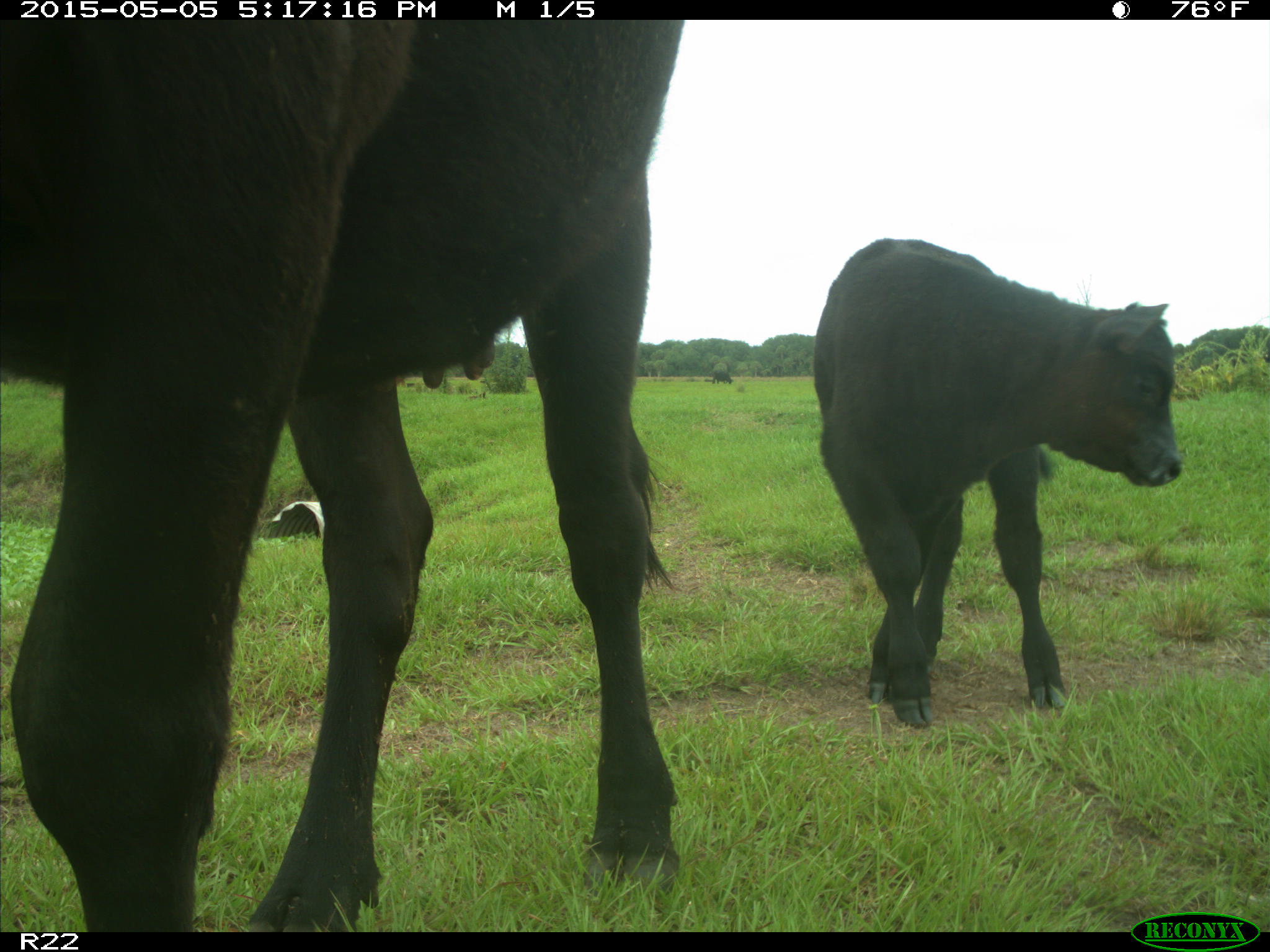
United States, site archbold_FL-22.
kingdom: Animalia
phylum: Chordata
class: Mammalia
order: Artiodactyla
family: Bovidae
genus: Bos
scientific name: Bos taurus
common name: domestic cow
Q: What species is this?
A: Bos taurus (domestic cow).